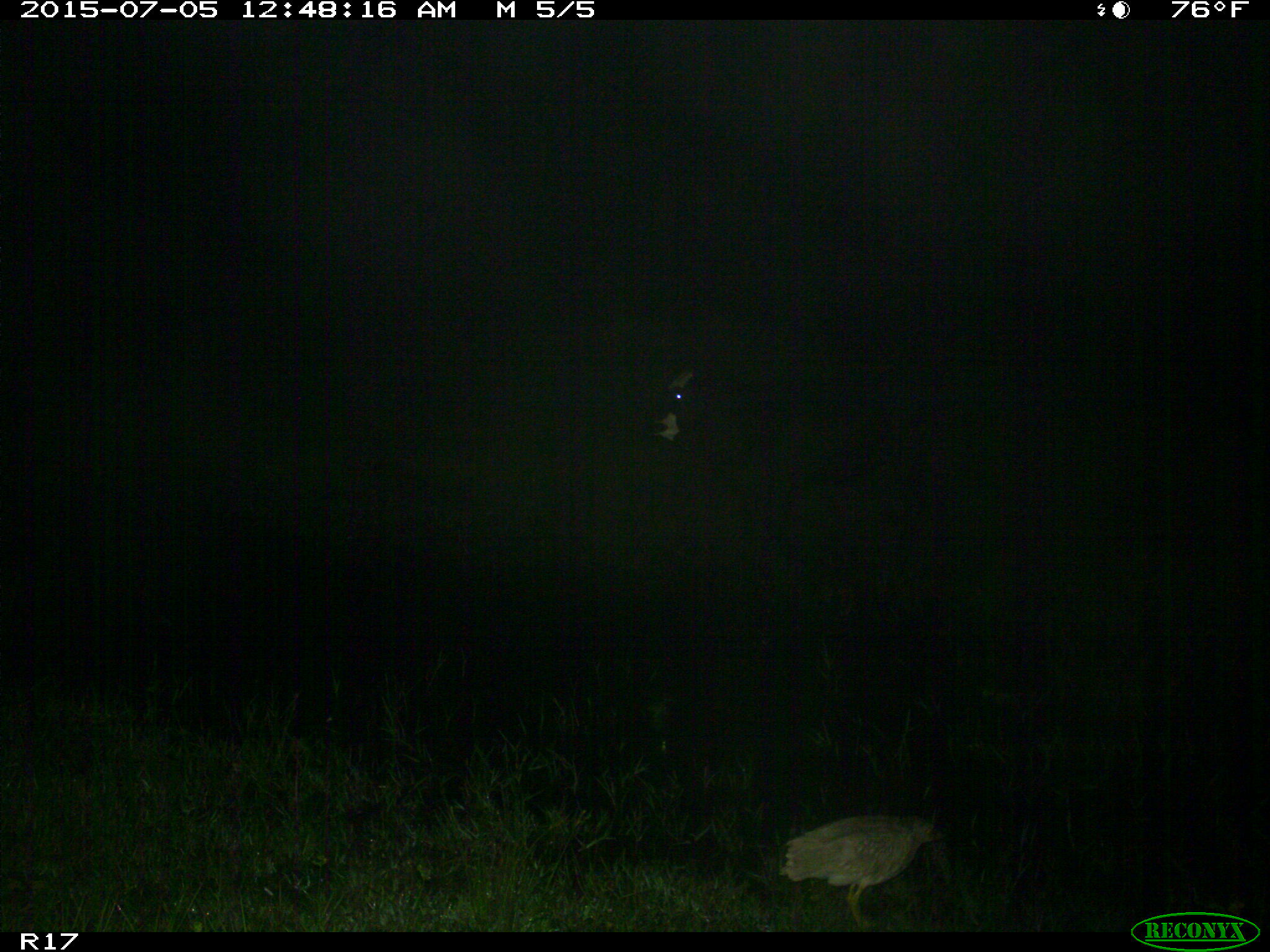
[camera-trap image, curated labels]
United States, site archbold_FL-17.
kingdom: Animalia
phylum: Chordata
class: Mammalia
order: Artiodactyla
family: Bovidae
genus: Bos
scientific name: Bos taurus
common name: domestic cow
Bos taurus (domestic cow).